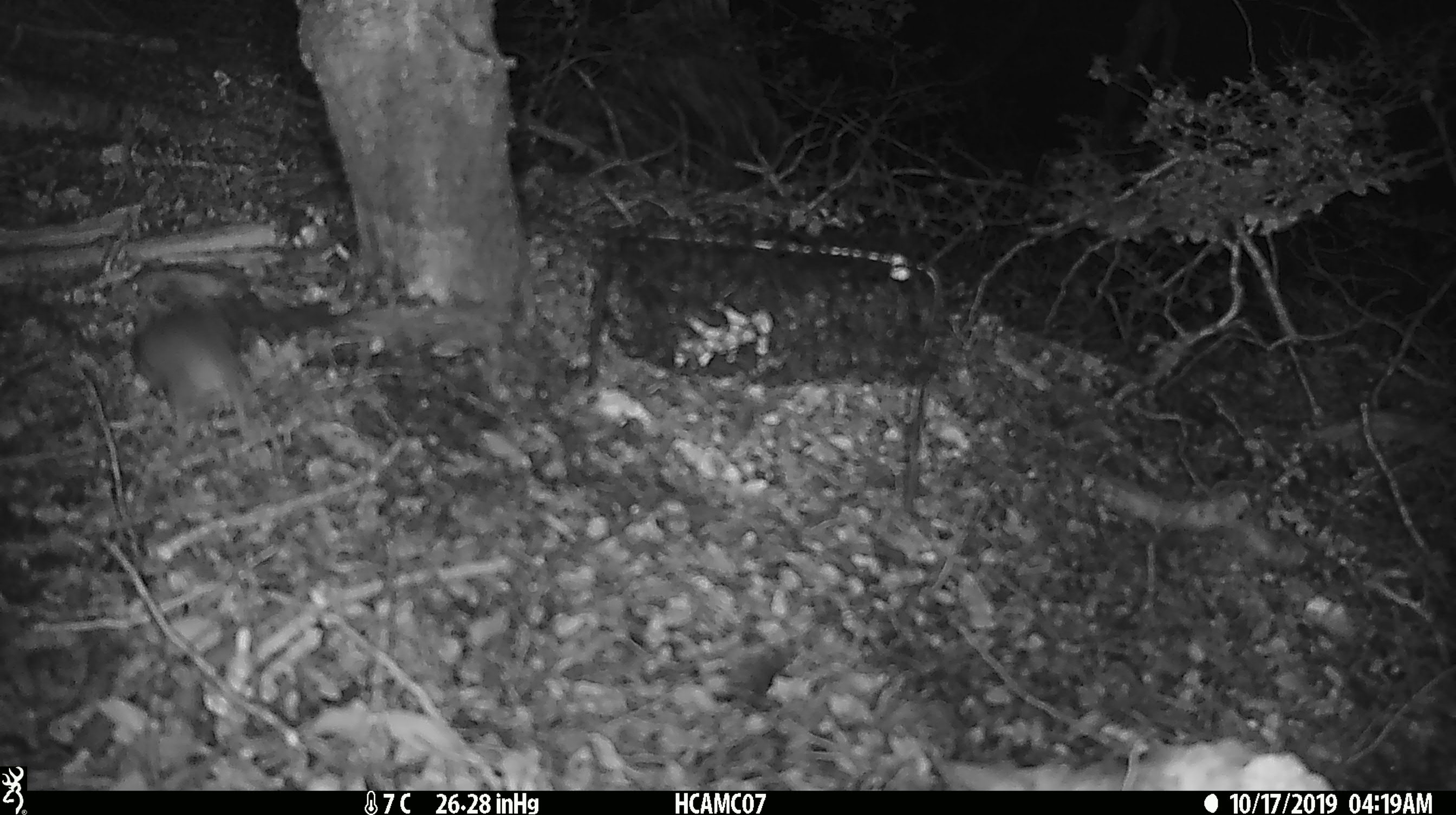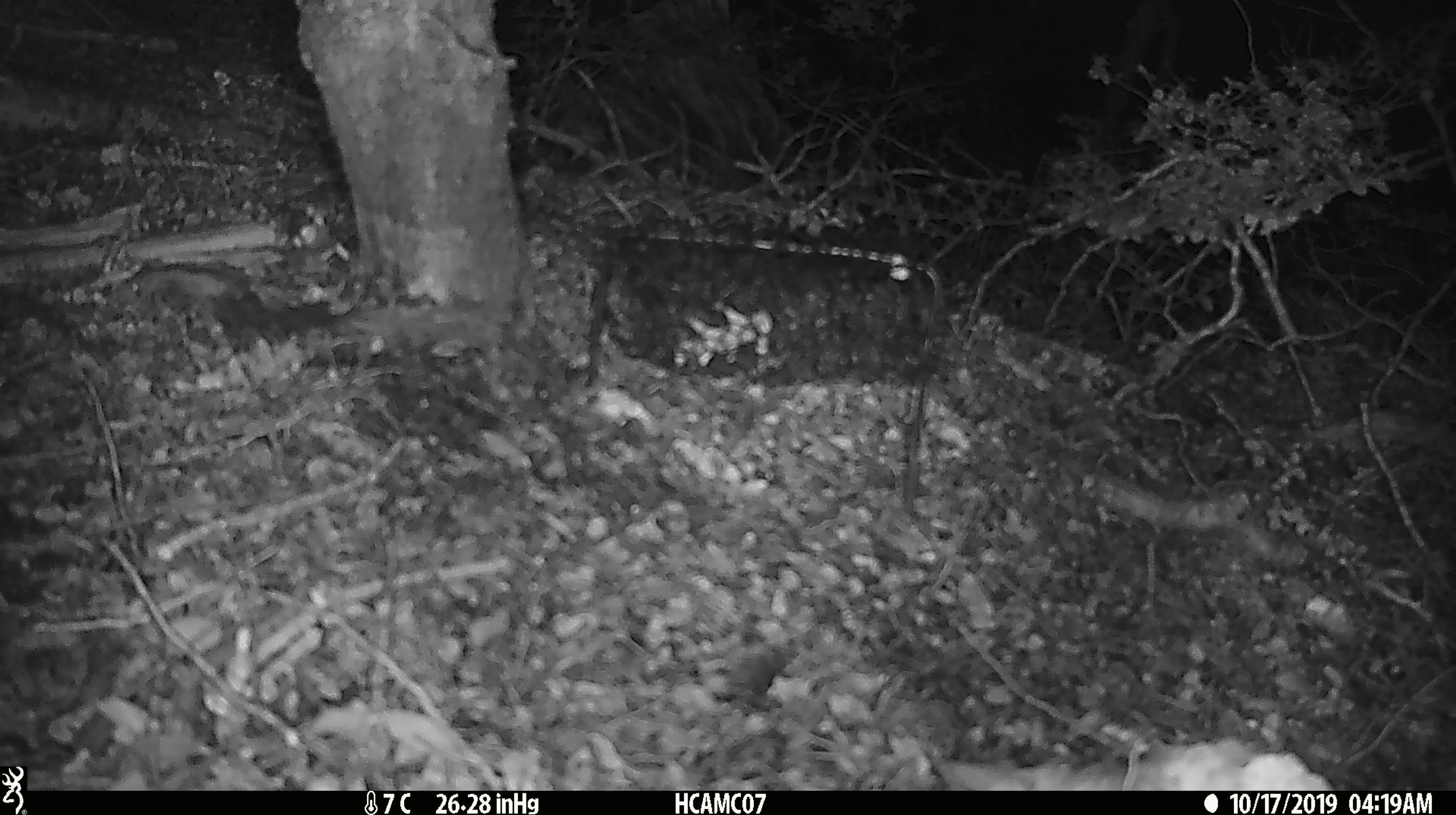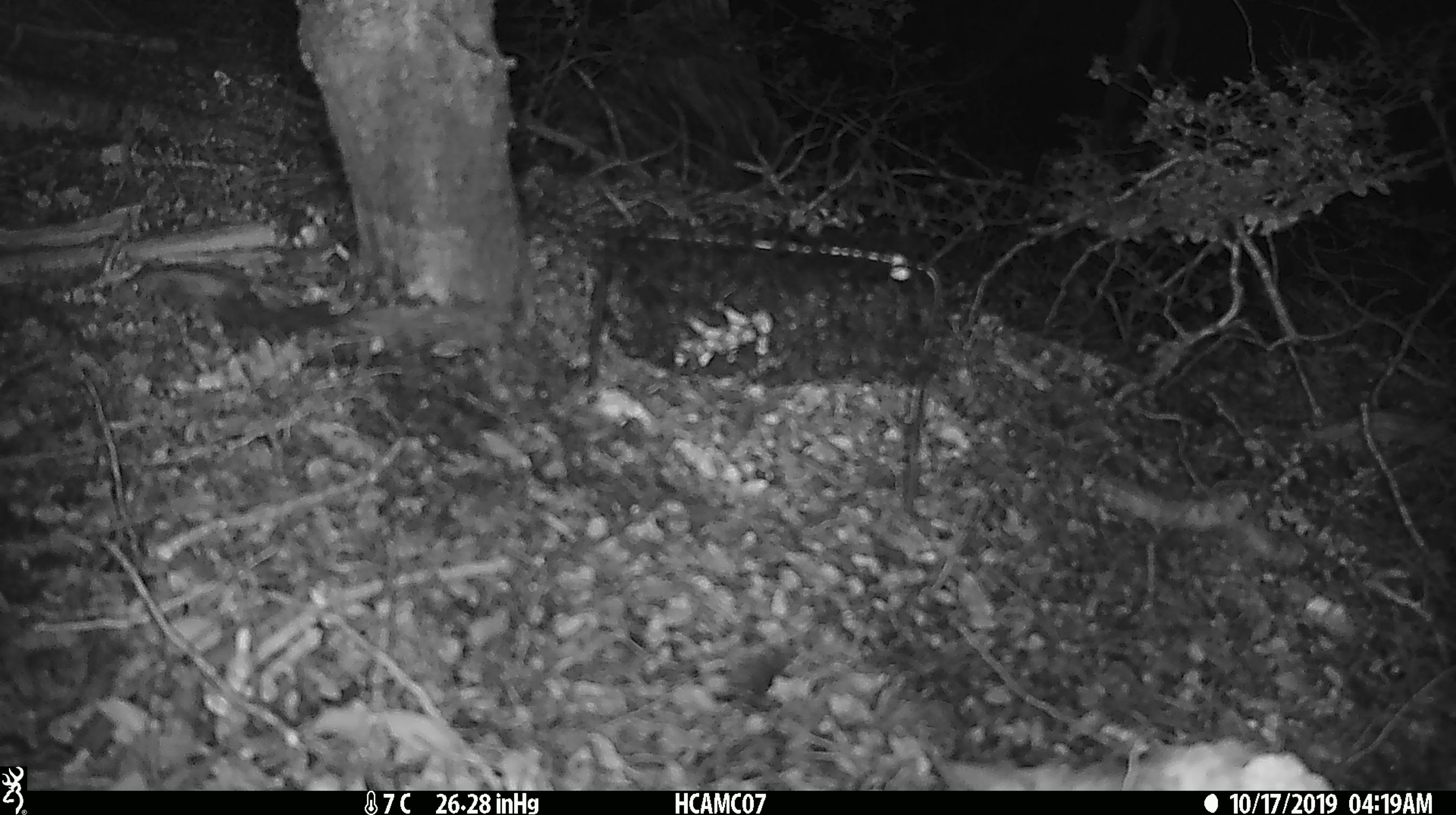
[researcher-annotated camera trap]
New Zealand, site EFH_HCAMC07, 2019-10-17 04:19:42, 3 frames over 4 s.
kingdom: Animalia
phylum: Chordata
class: Mammalia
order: Rodentia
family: Muridae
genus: Mus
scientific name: Mus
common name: mouse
Mouse (Mus).